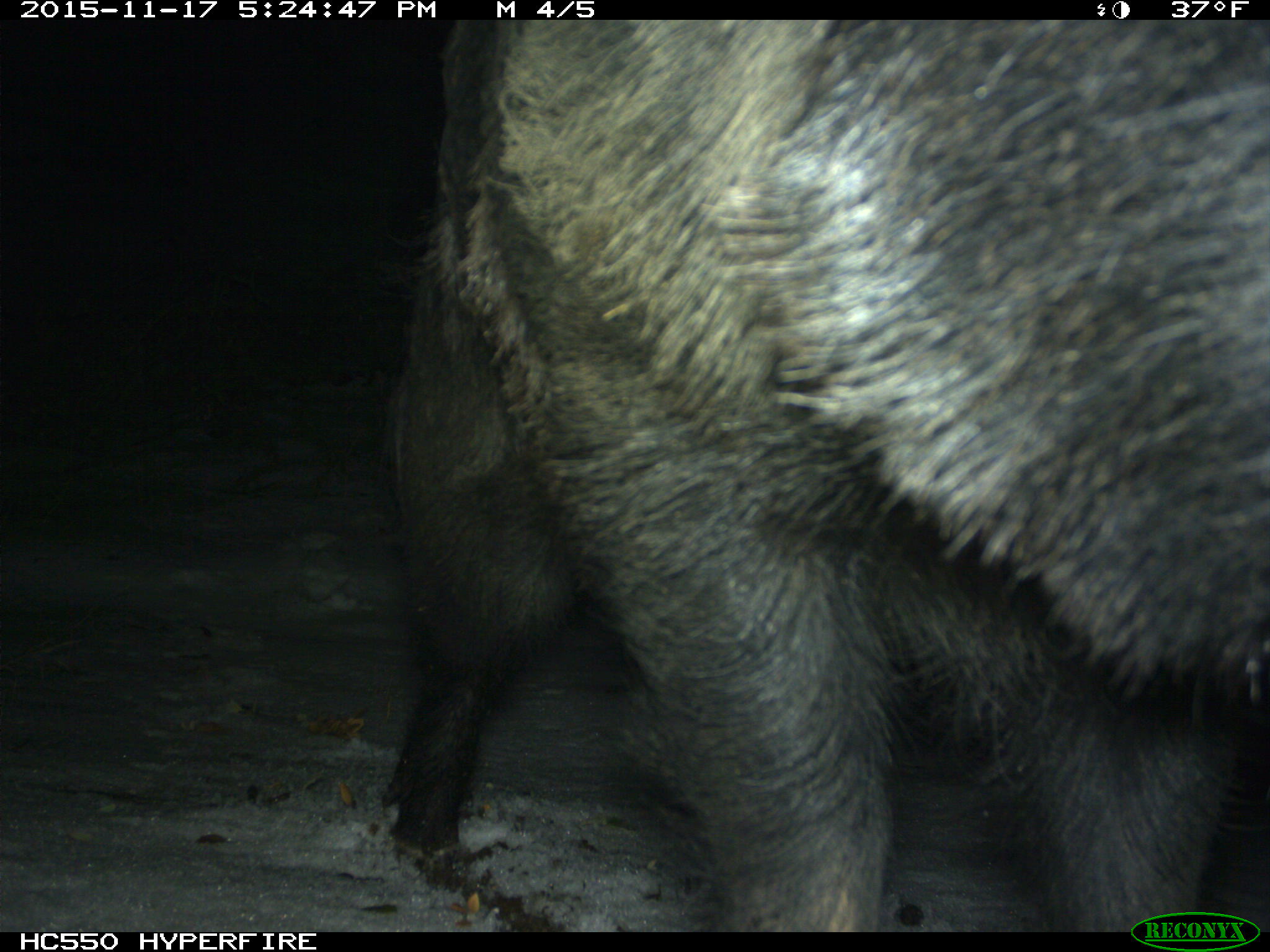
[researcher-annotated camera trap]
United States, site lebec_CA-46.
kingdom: Animalia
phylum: Chordata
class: Mammalia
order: Artiodactyla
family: Suidae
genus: Sus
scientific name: Sus scrofa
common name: wild boar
Sus scrofa (wild boar).